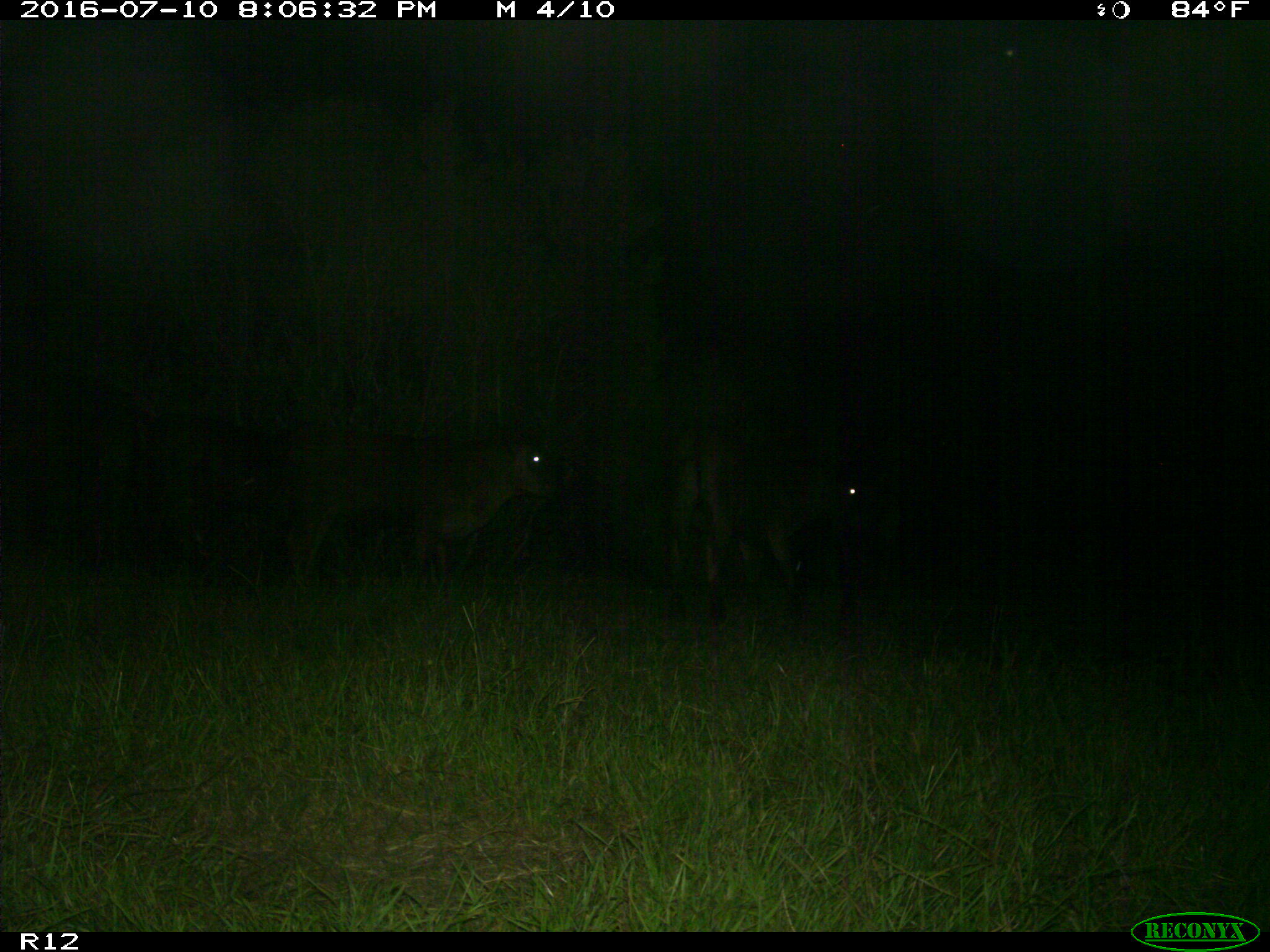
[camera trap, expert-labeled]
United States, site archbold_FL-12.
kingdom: Animalia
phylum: Chordata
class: Mammalia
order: Artiodactyla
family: Bovidae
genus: Bos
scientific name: Bos taurus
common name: domestic cow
Bos taurus (domestic cow).